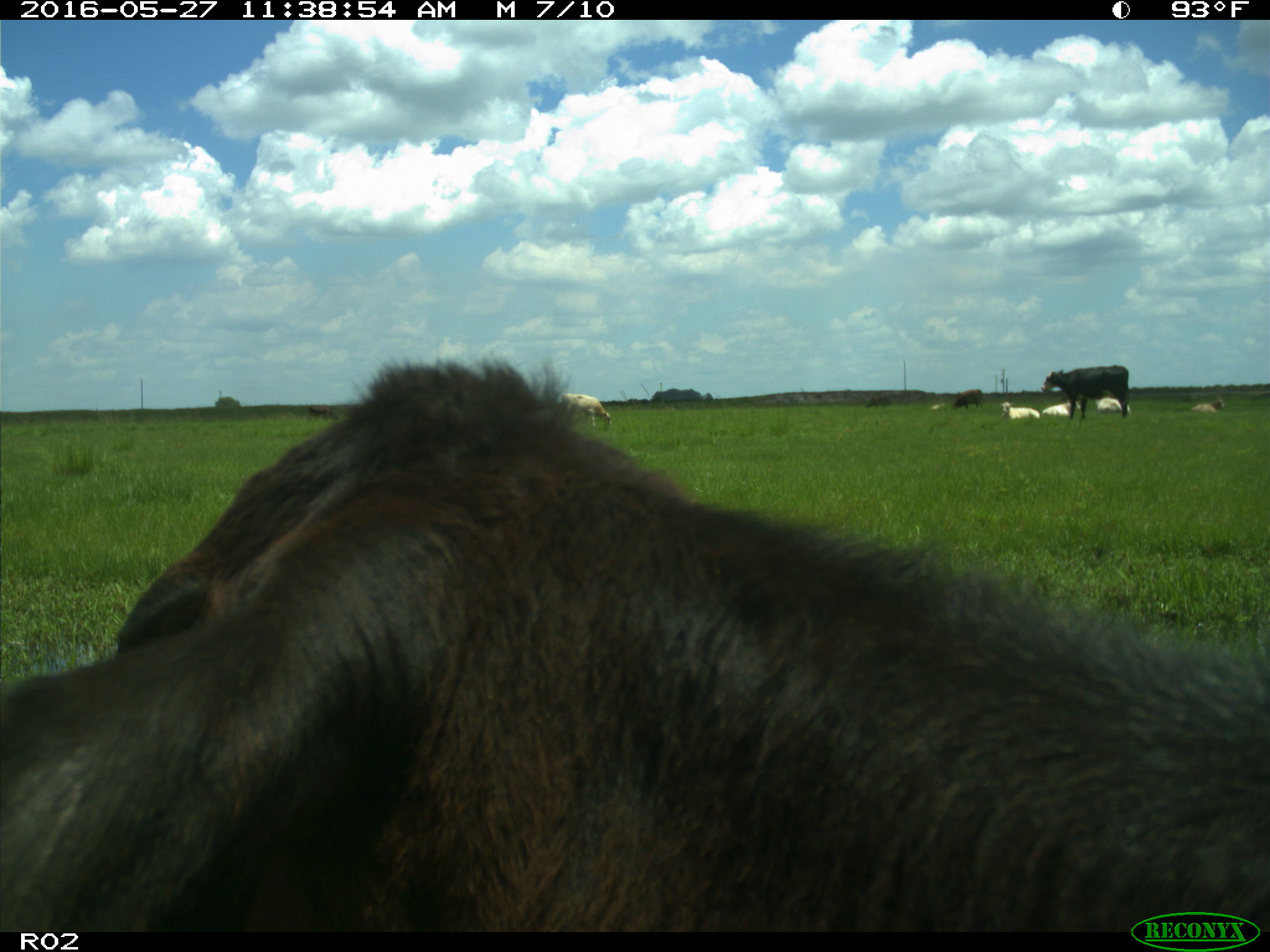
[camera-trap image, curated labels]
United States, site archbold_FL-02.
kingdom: Animalia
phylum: Chordata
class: Mammalia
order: Artiodactyla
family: Bovidae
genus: Bos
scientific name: Bos taurus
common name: domestic cow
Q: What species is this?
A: Bos taurus (domestic cow).